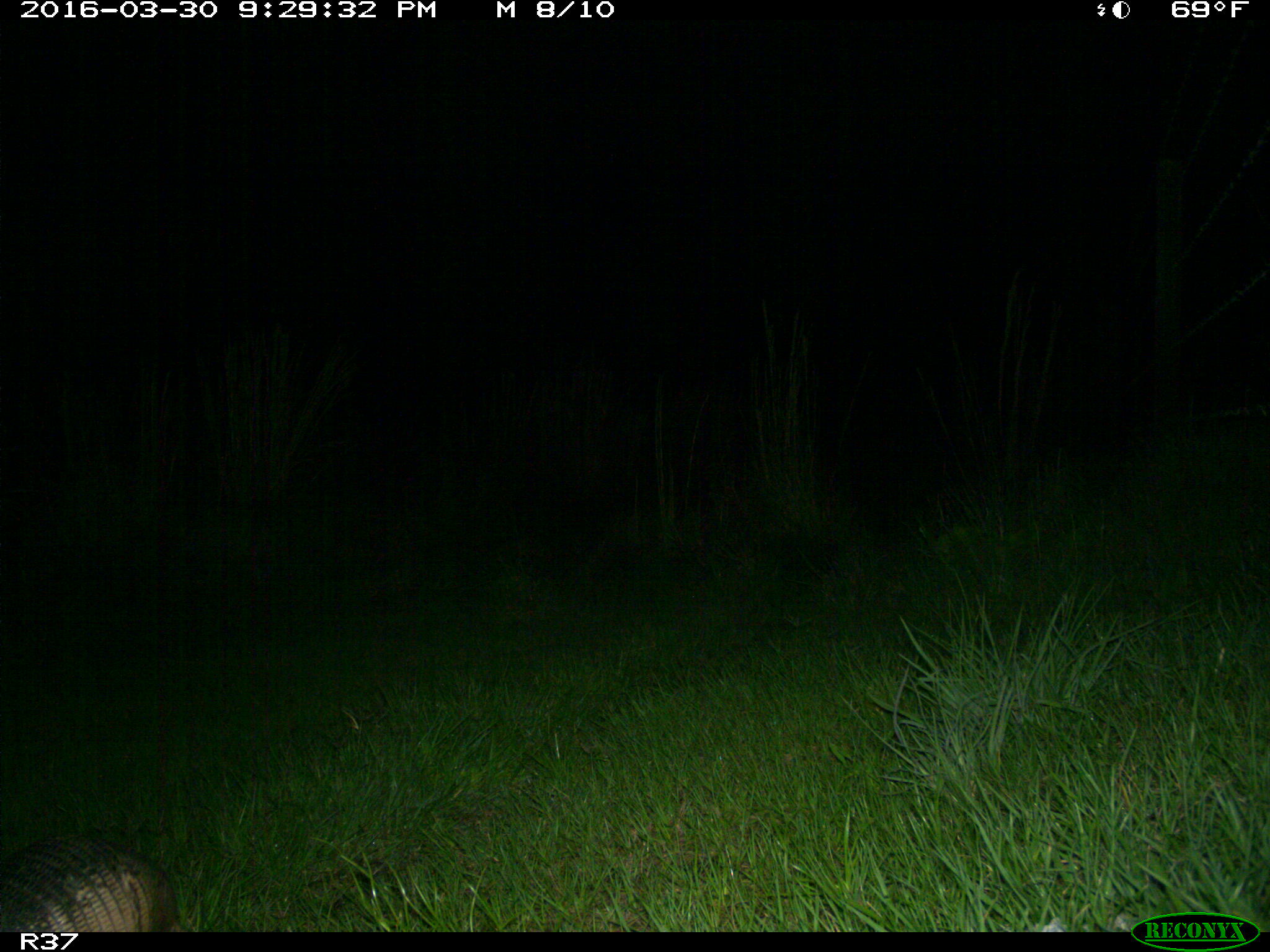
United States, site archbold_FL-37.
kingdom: Animalia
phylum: Chordata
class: Mammalia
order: Cingulata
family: Dasypodidae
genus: Dasypus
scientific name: Dasypus novemcinctus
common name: nine-banded armadillo